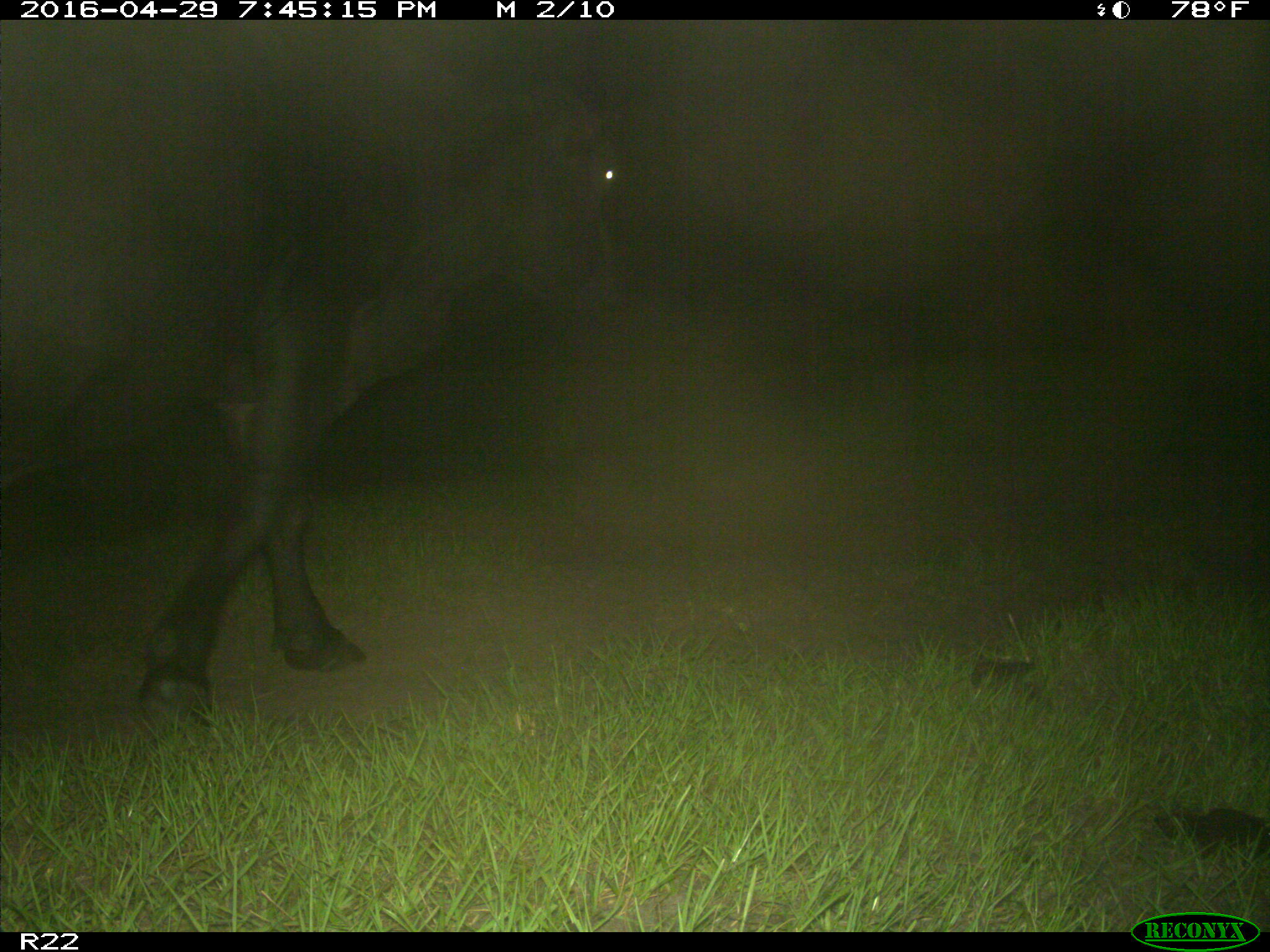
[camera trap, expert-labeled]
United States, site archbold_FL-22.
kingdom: Animalia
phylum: Chordata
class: Mammalia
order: Artiodactyla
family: Bovidae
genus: Bos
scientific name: Bos taurus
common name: domestic cow